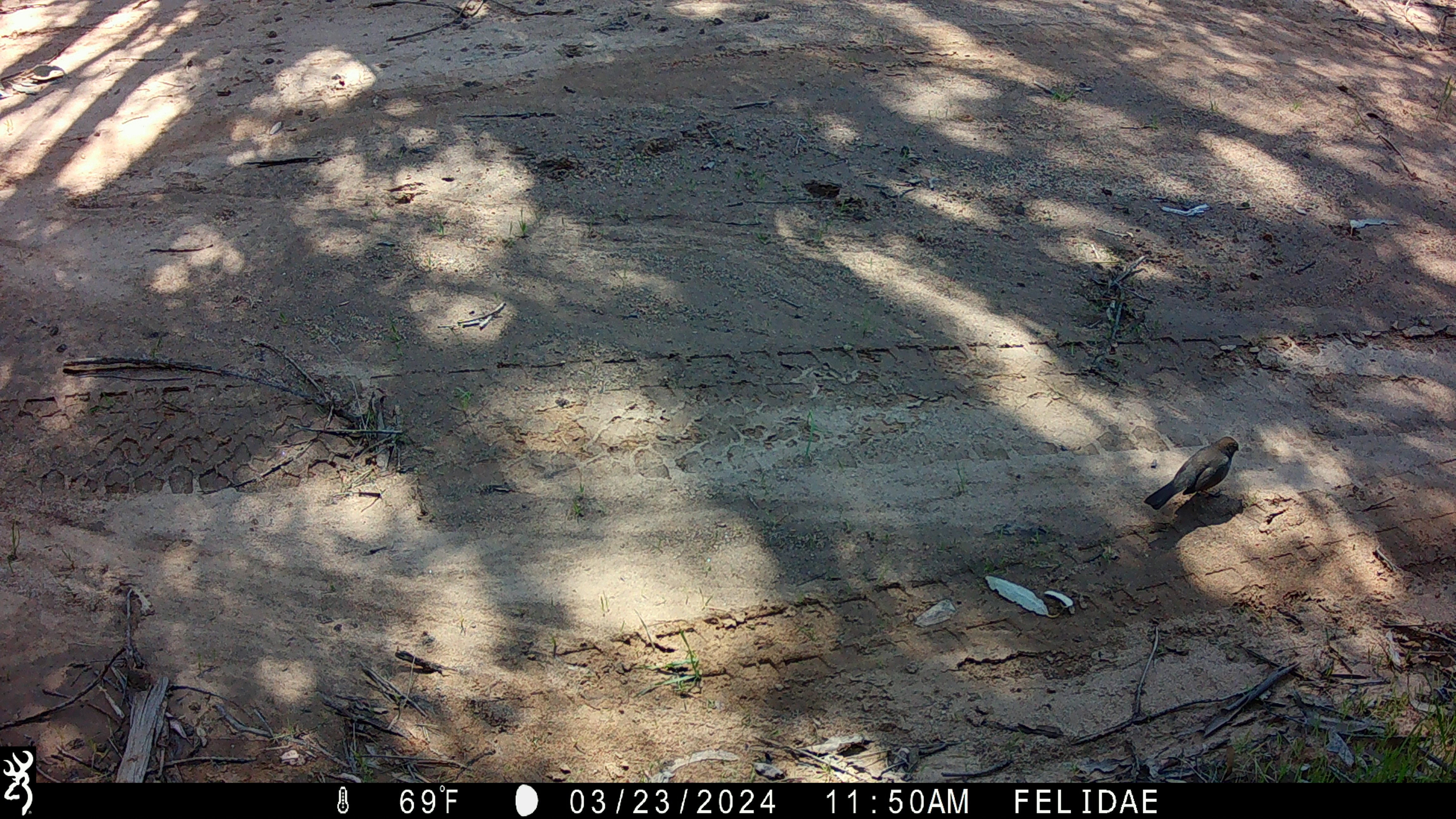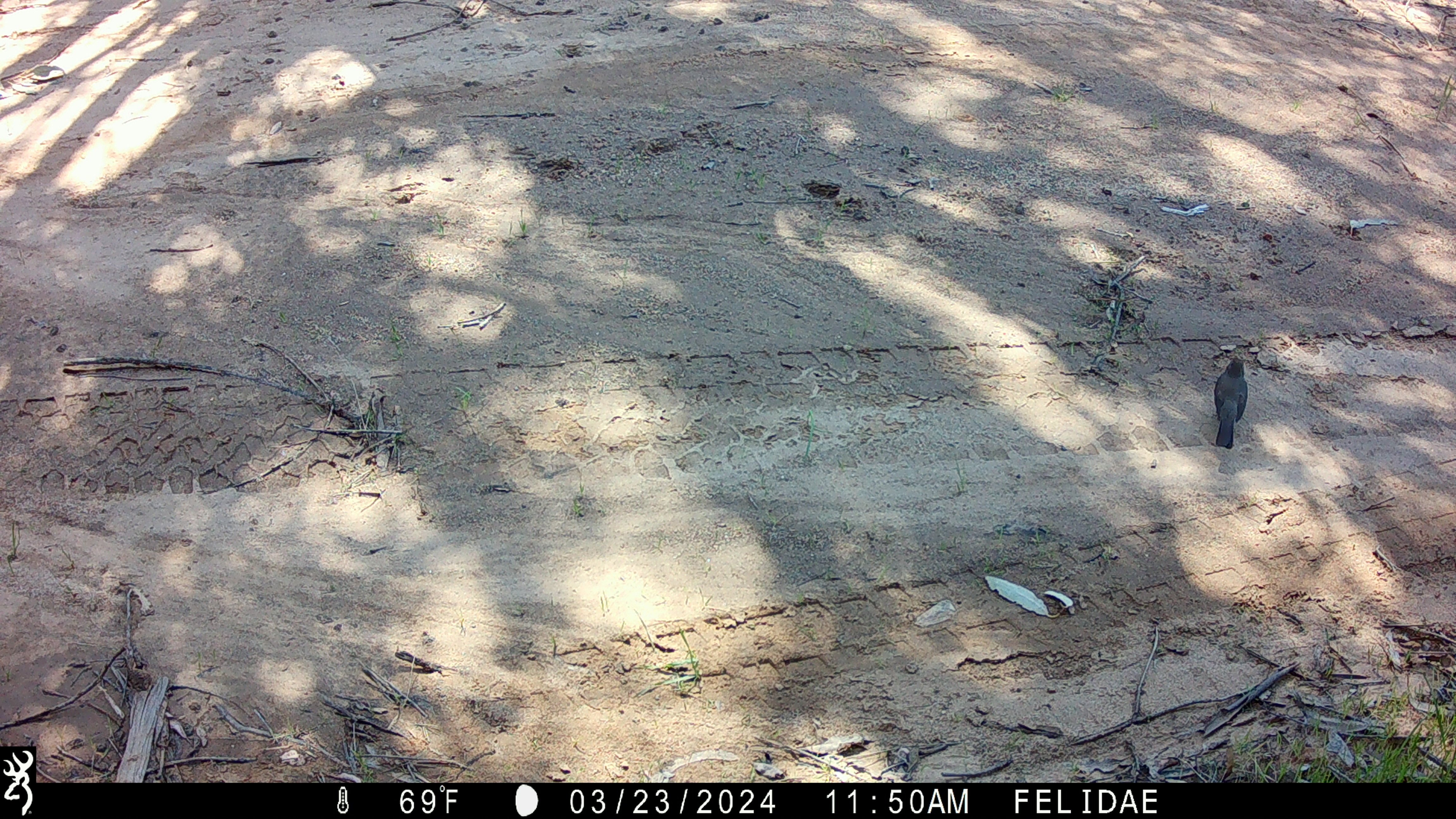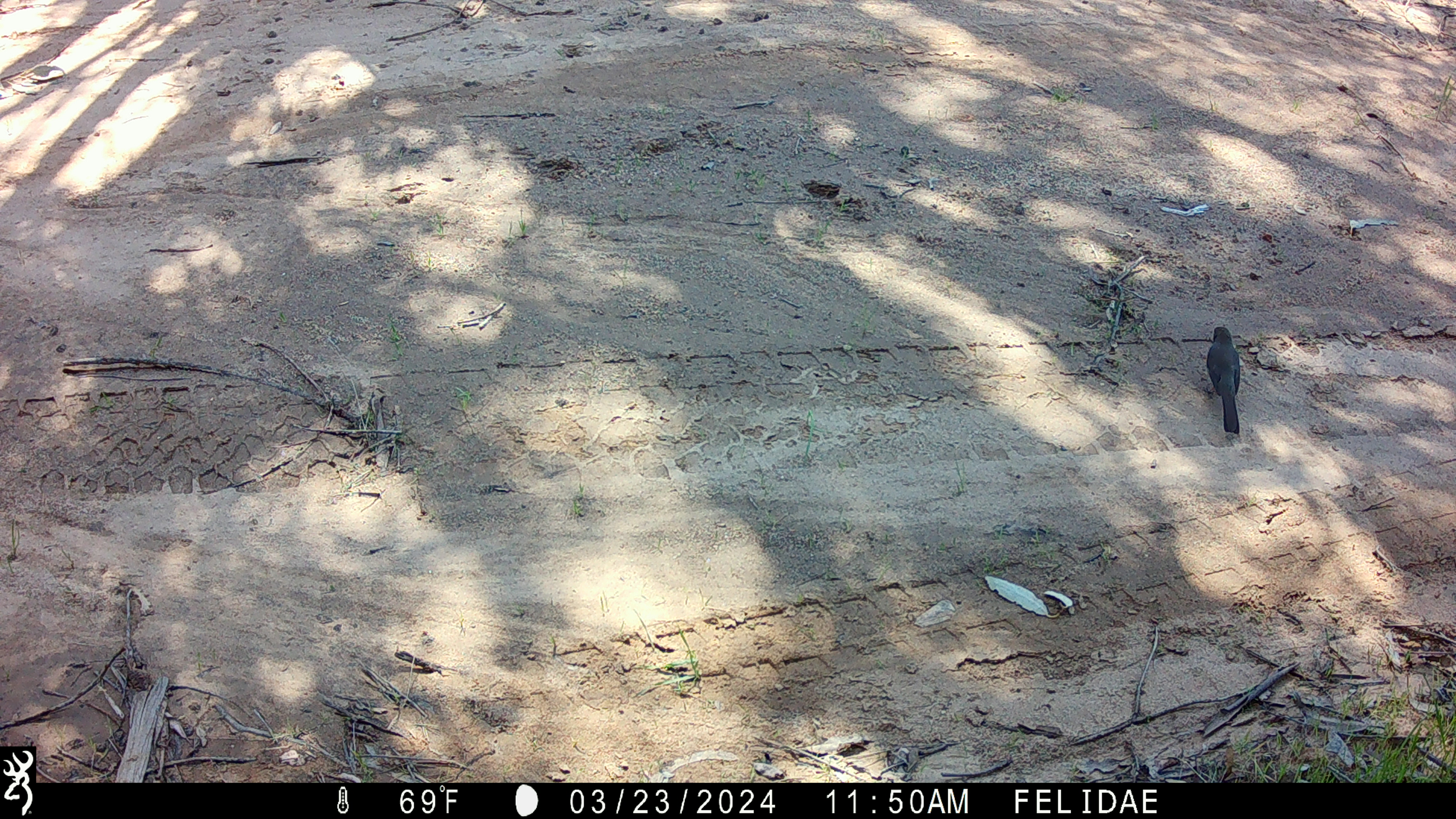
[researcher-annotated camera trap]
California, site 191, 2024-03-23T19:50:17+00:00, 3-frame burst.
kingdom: Animalia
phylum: Chordata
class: Aves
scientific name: Aves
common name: bird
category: unknown bird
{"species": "unknown bird (bird) (Aves)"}